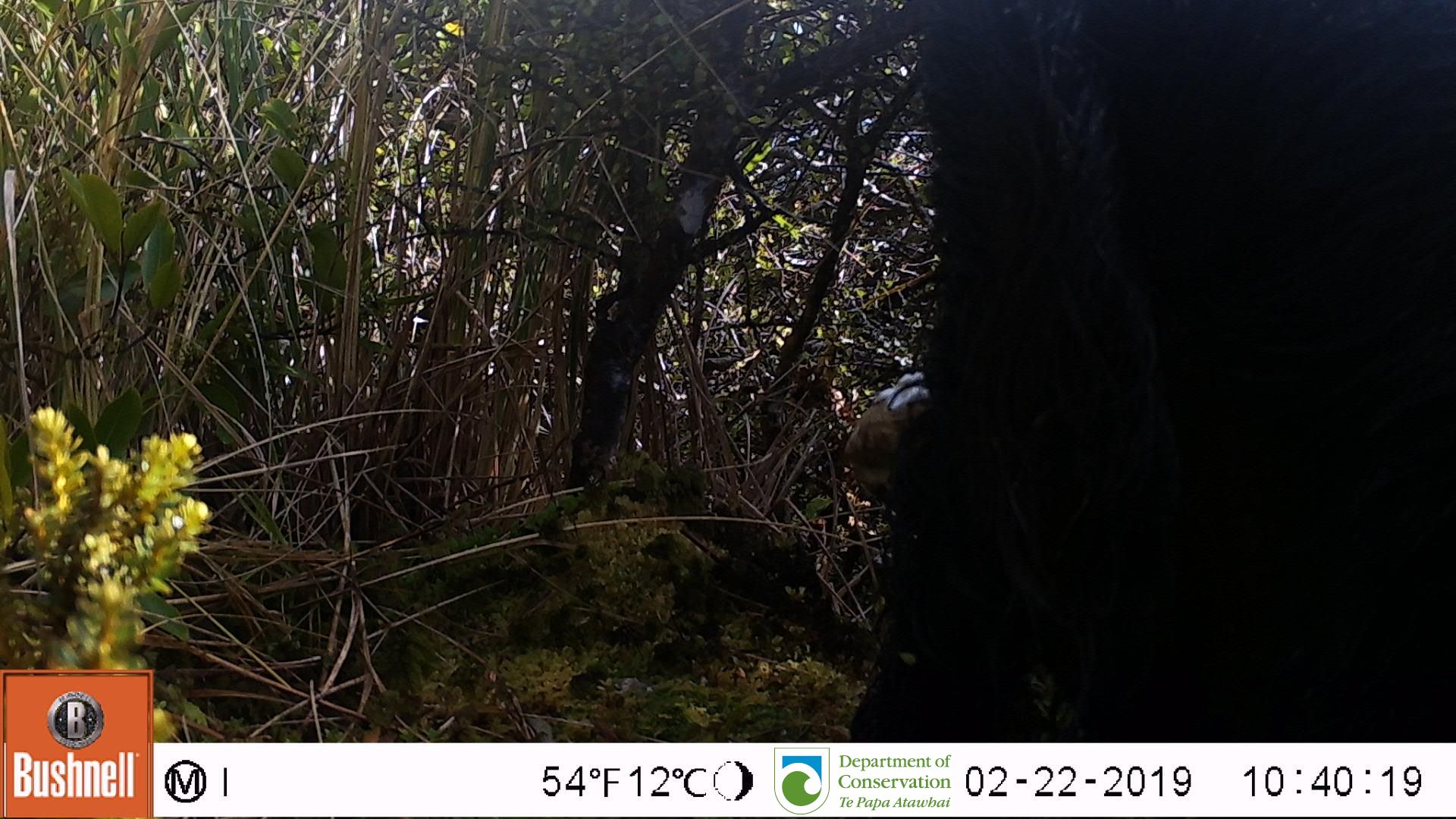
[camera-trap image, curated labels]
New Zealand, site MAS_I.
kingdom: Animalia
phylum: Chordata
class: Mammalia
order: Artiodactyla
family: Suidae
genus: Sus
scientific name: Sus scrofa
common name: pig